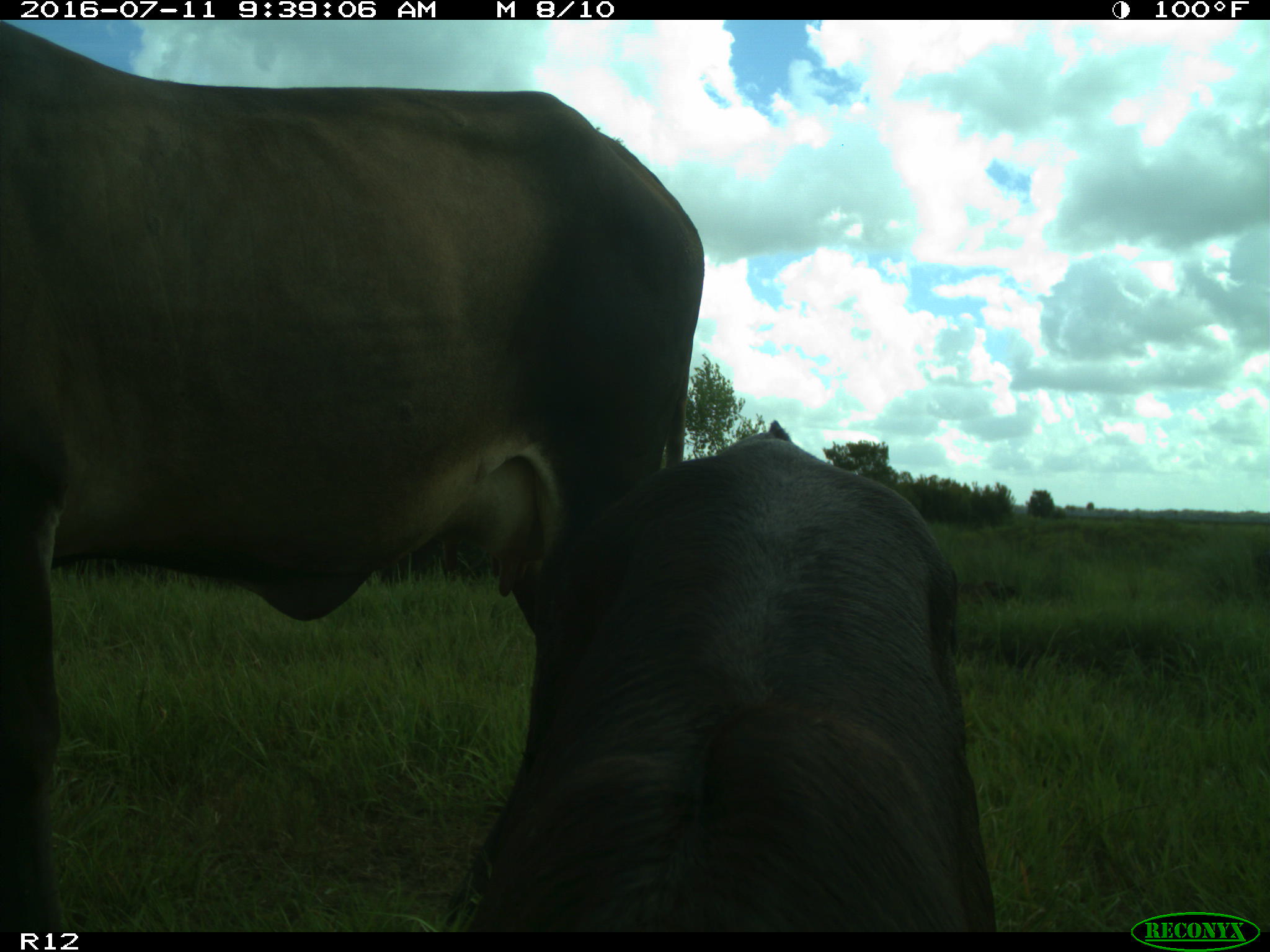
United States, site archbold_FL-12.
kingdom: Animalia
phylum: Chordata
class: Mammalia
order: Artiodactyla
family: Bovidae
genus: Bos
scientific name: Bos taurus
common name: domestic cow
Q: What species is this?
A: Bos taurus (domestic cow).